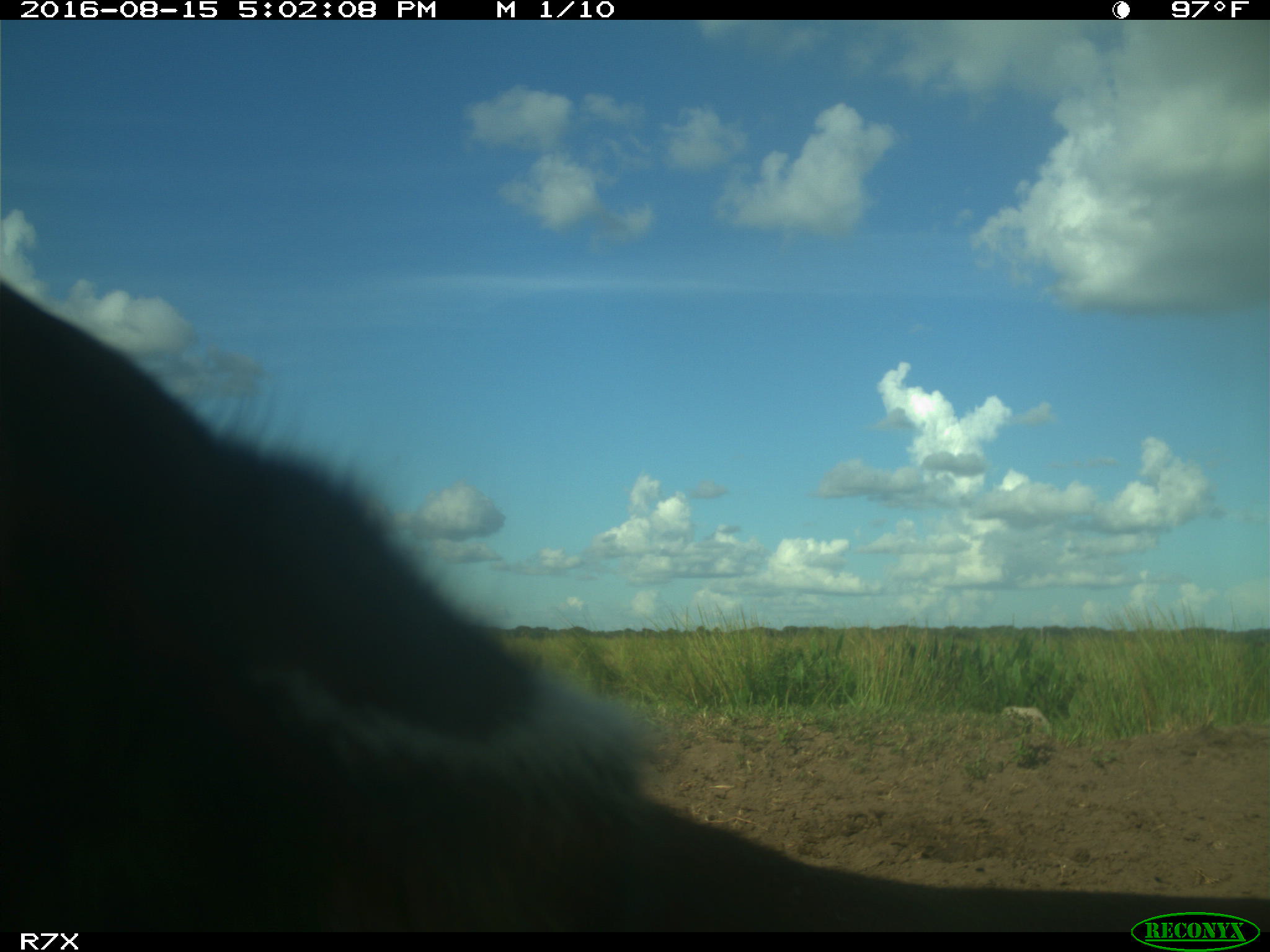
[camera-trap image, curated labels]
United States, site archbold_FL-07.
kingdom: Animalia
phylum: Chordata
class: Mammalia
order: Artiodactyla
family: Bovidae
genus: Bos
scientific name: Bos taurus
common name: domestic cow